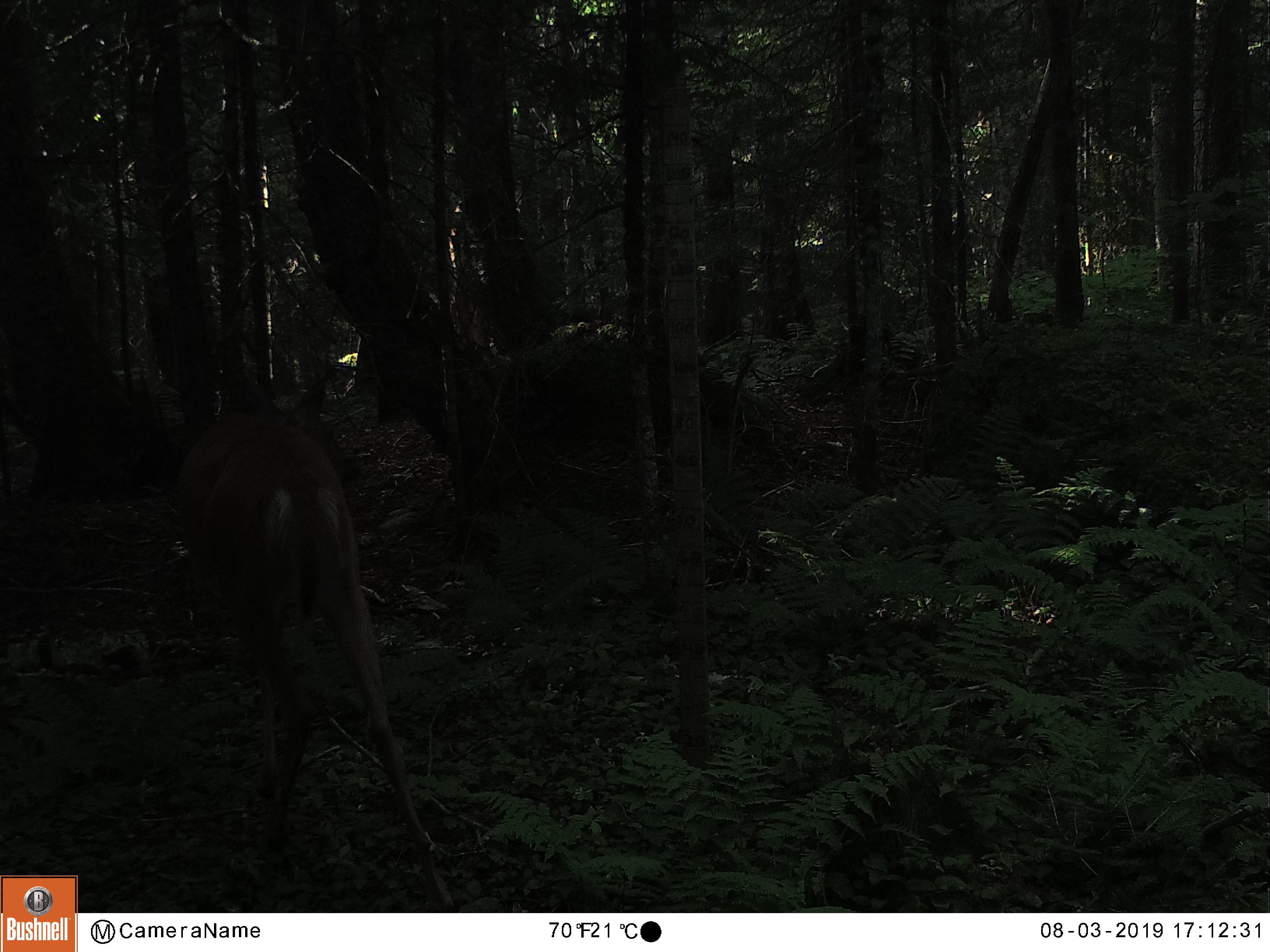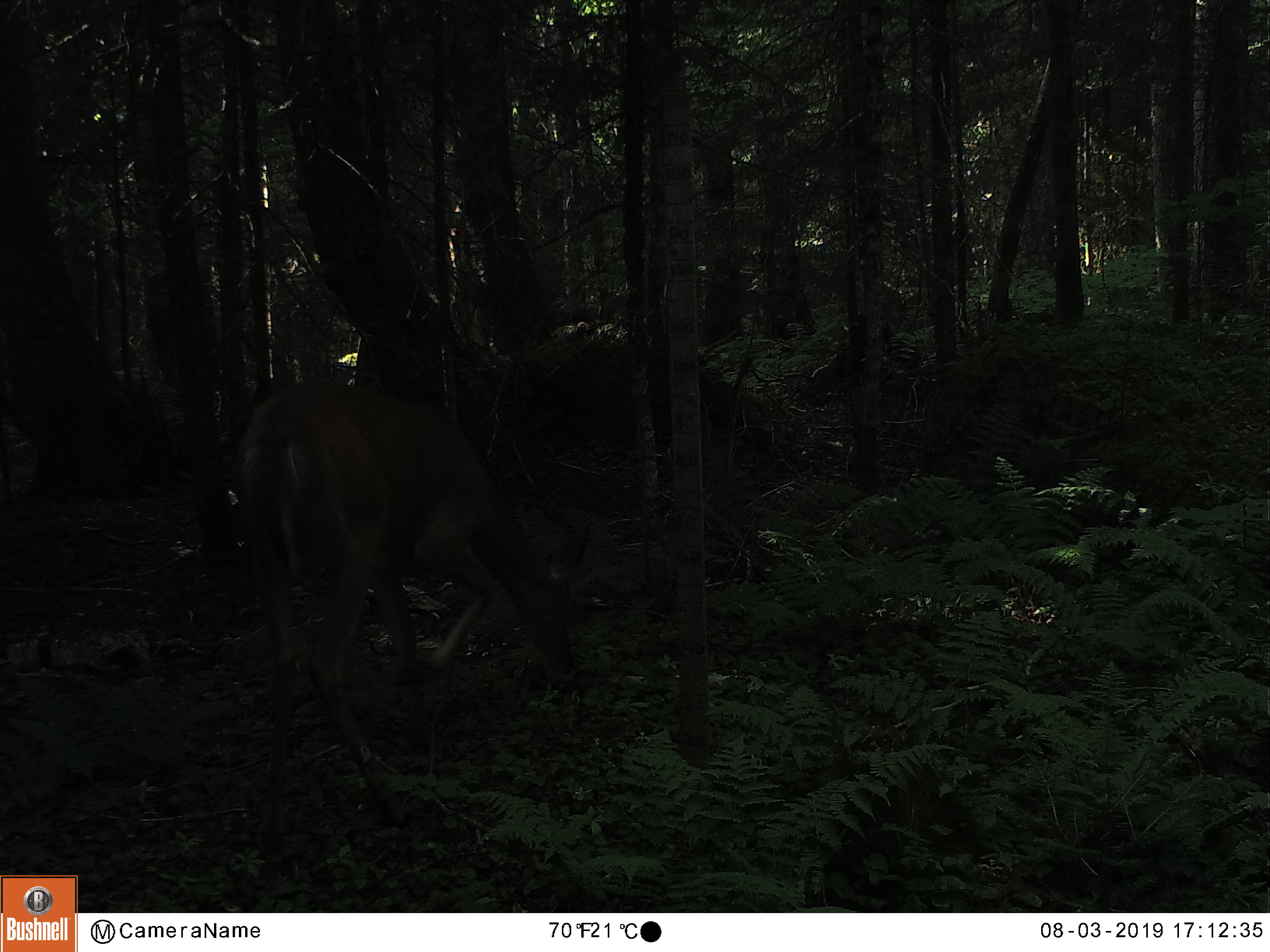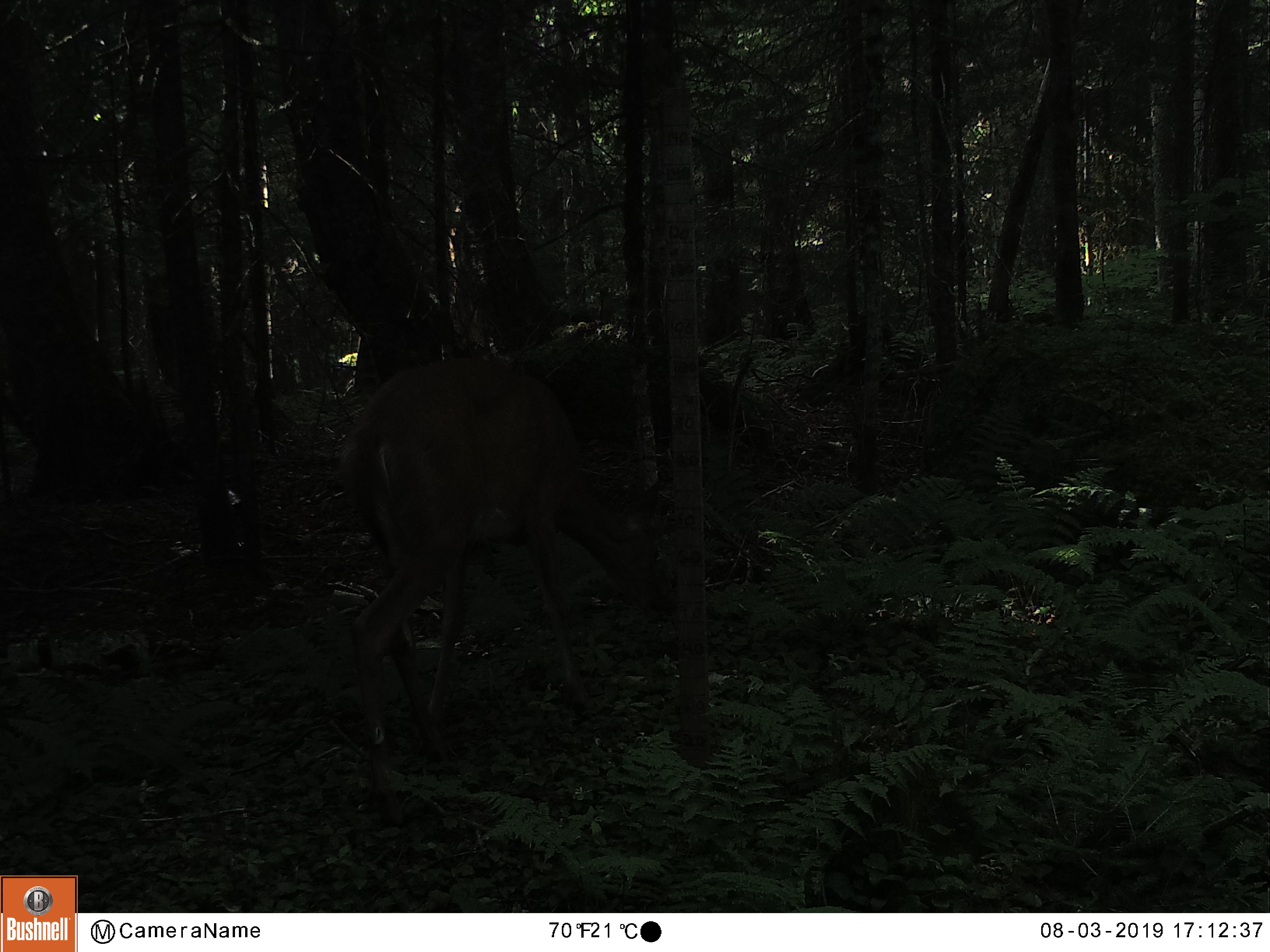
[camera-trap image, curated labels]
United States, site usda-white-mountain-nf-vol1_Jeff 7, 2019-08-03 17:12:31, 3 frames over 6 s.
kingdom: Animalia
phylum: Chordata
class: Mammalia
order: Artiodactyla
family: Cervidae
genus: Odocoileus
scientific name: Odocoileus virginianus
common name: white-tailed deer